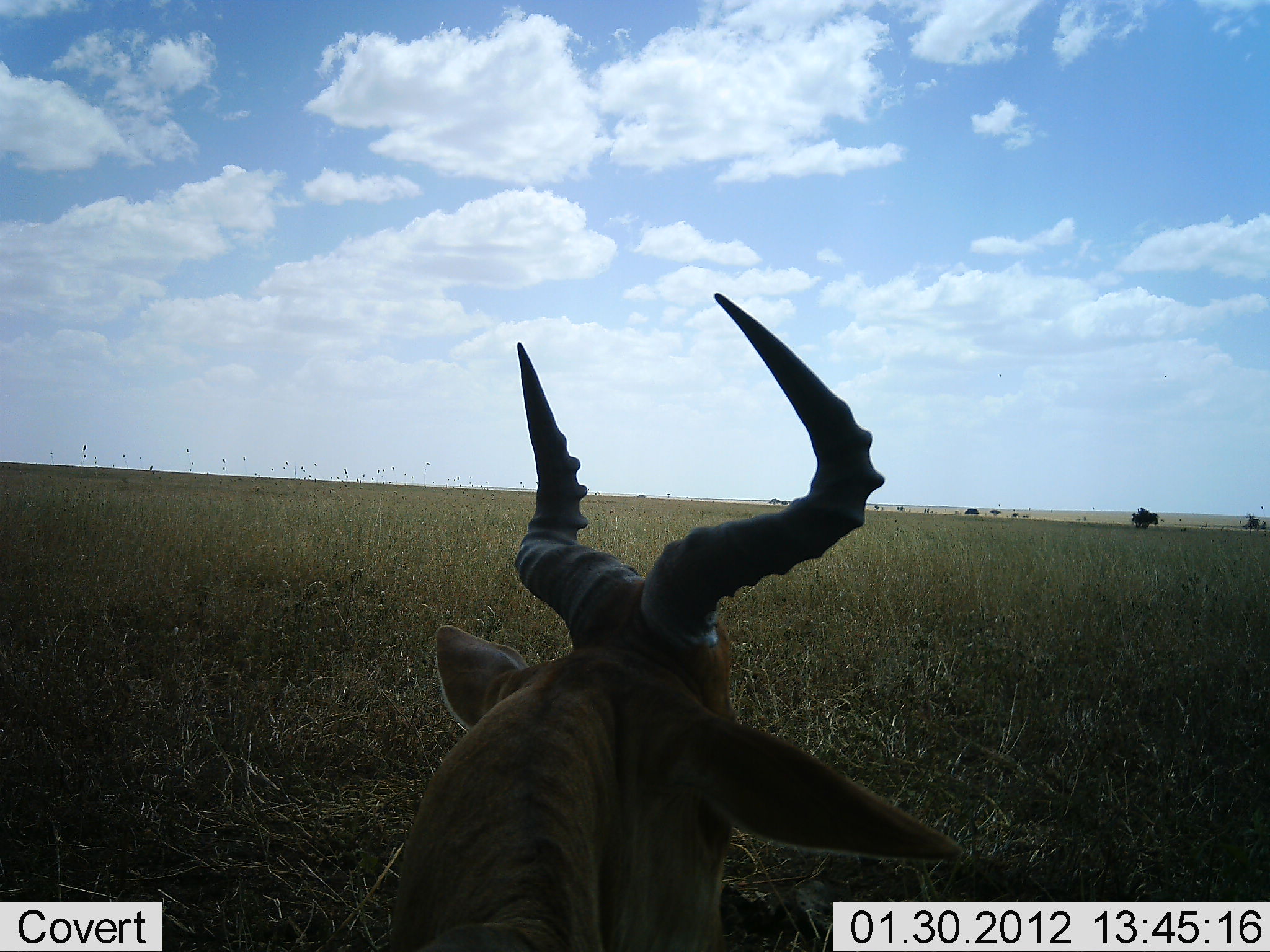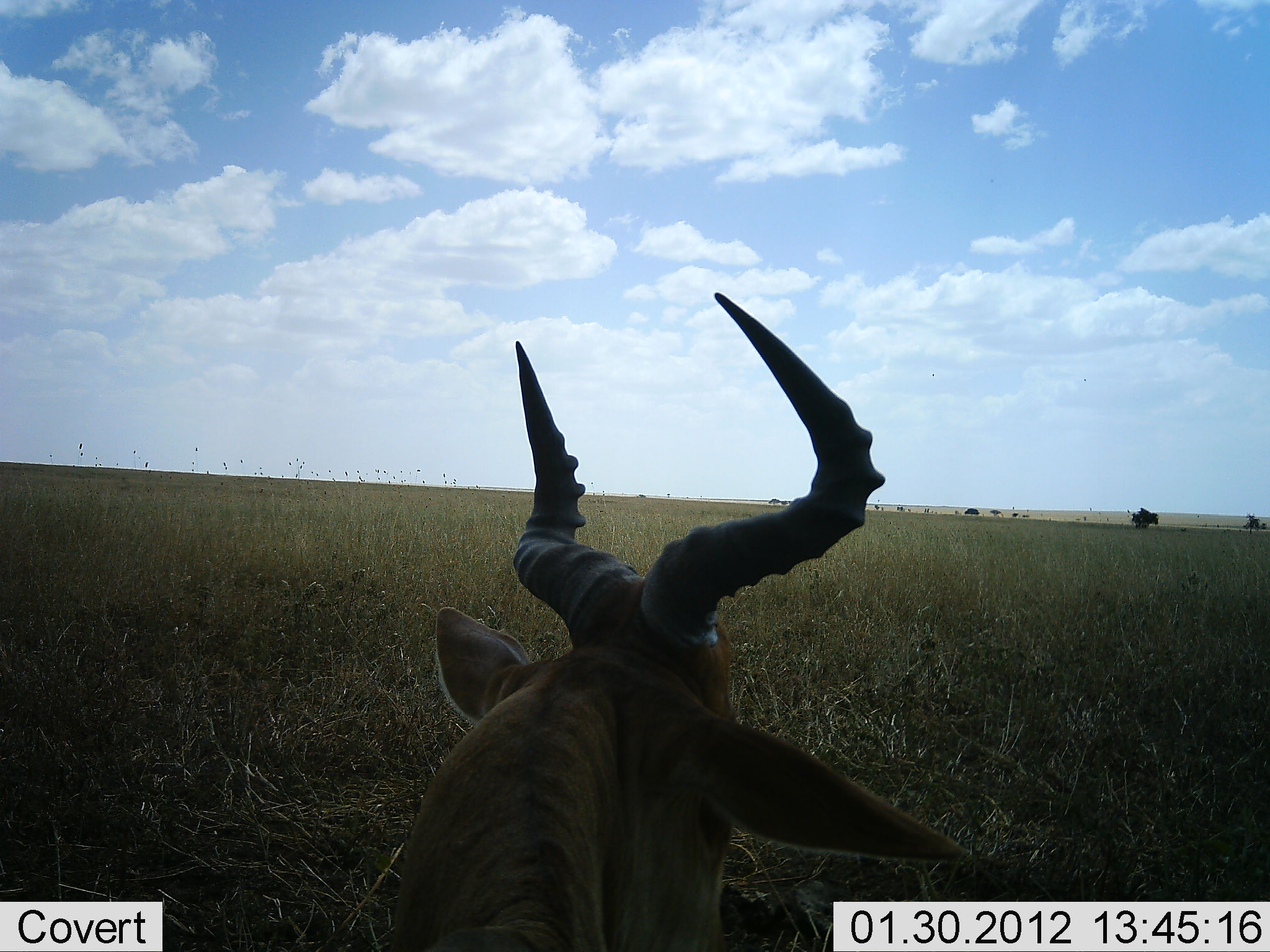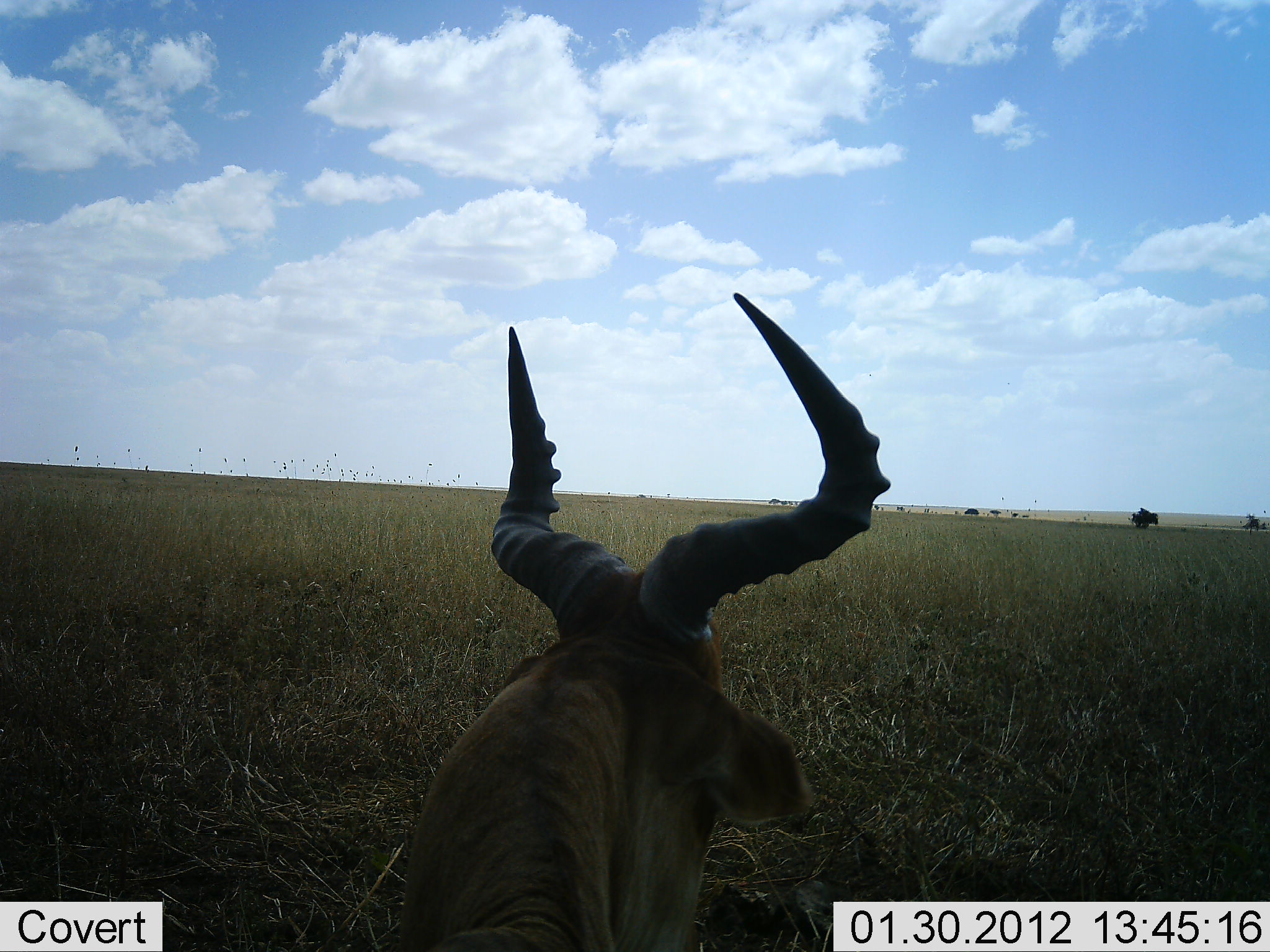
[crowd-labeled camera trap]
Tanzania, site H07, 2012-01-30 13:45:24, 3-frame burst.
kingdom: Animalia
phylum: Chordata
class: Mammalia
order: Artiodactyla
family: Bovidae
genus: Alcelaphus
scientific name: Alcelaphus buselaphus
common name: hartebeest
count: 1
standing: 35%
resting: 65%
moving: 0%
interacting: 0%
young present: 0%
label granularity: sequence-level